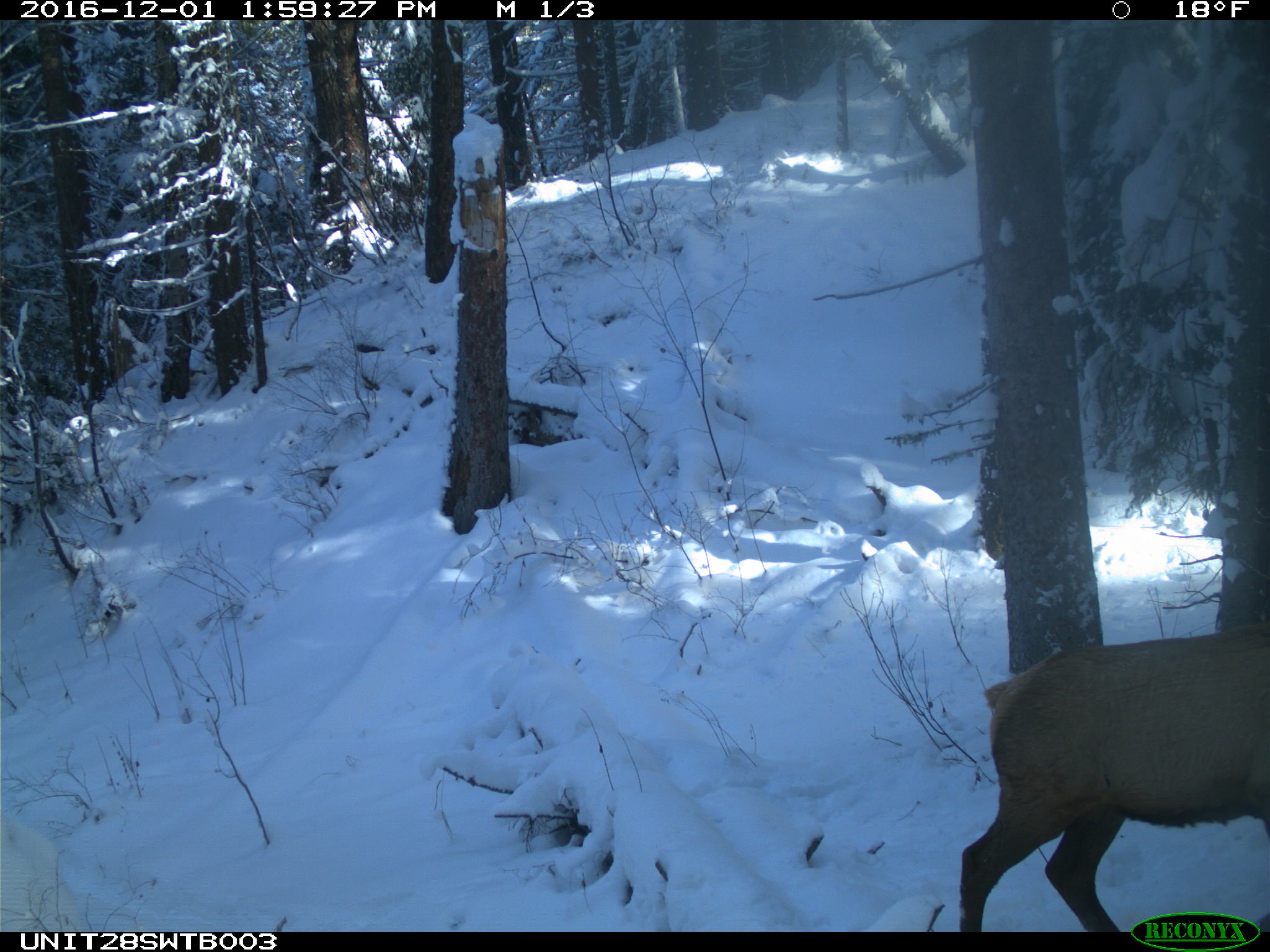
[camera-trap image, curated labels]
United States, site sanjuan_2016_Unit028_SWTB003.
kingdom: Animalia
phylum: Chordata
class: Mammalia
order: Artiodactyla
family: Cervidae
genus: Cervus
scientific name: Cervus elaphus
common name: red deer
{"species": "Cervus elaphus (red deer)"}